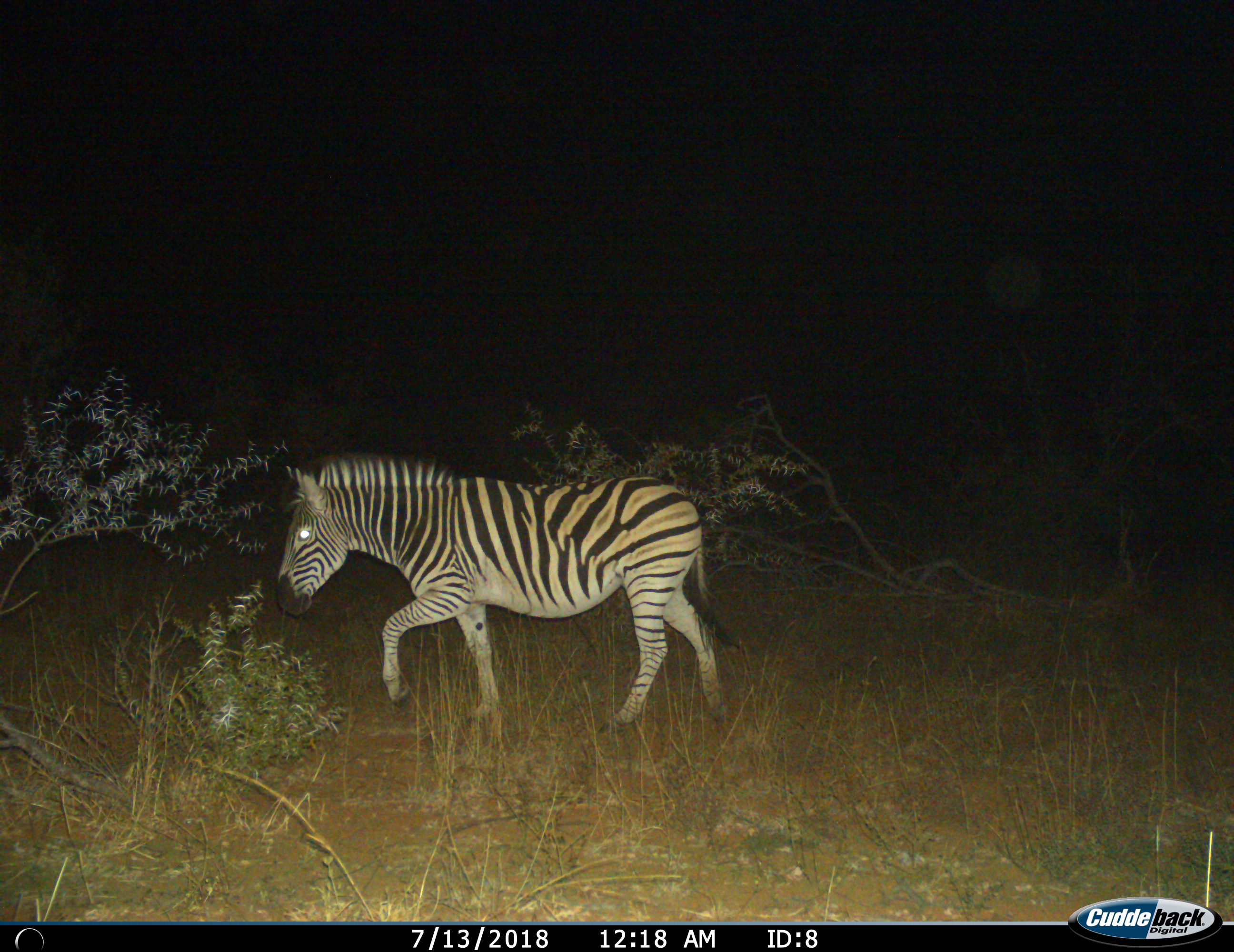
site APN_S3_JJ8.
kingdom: Animalia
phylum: Chordata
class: Mammalia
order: Perissodactyla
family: Equidae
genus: Equus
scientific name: Equus quagga burchellii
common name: burchell's zebra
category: zebraburchells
Zebraburchells (burchell's zebra) (Equus quagga burchellii), count 1. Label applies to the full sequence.